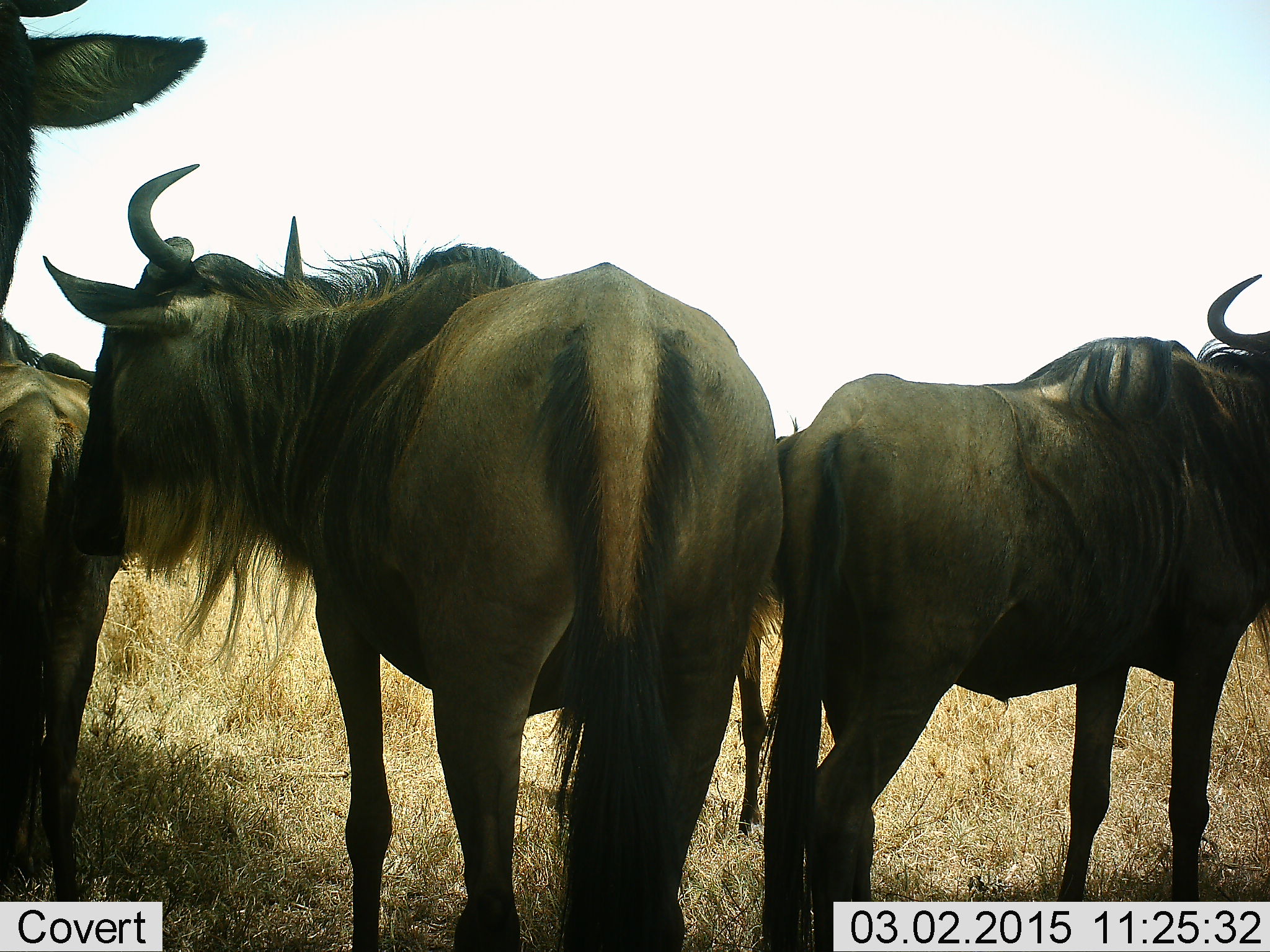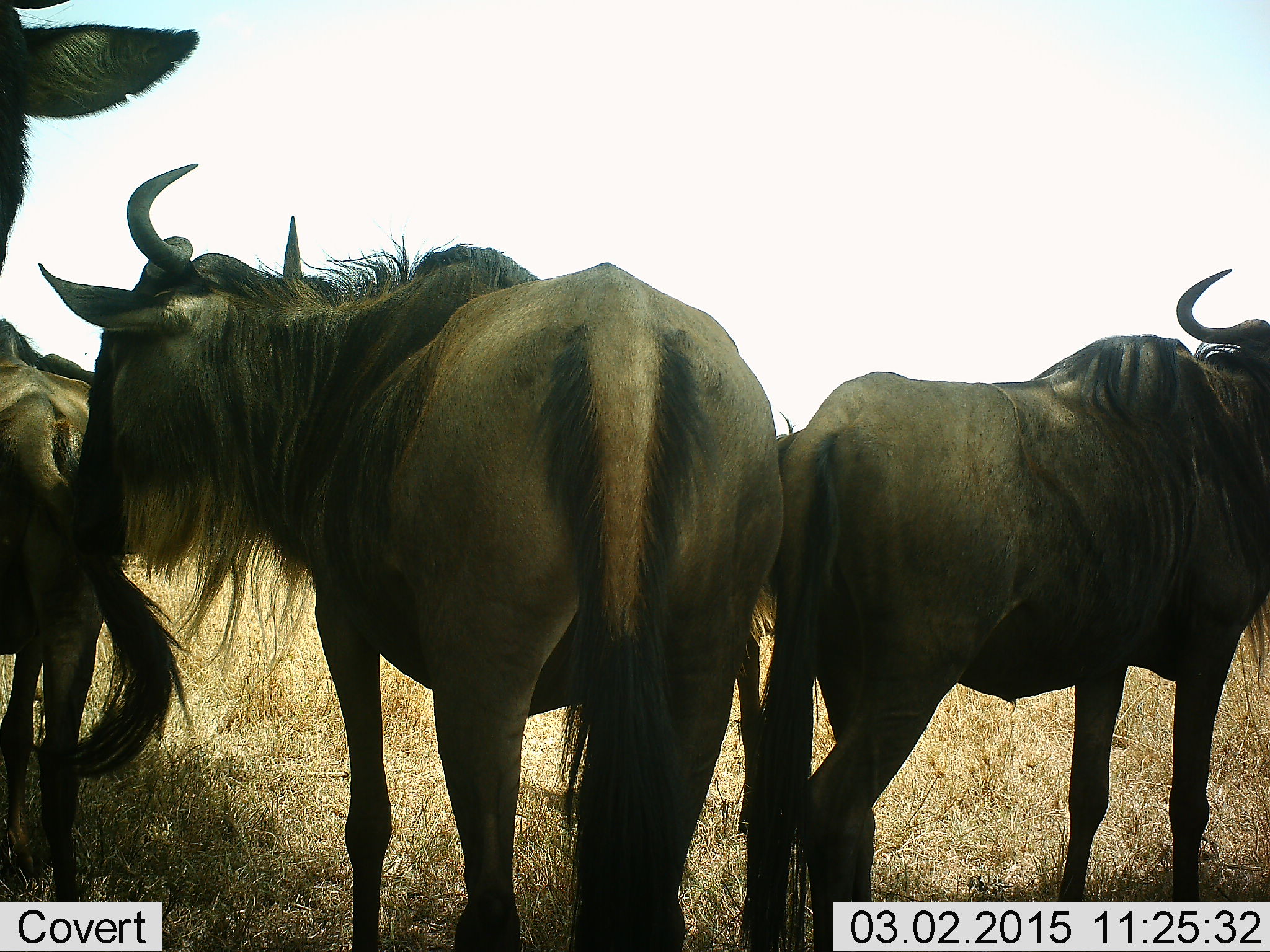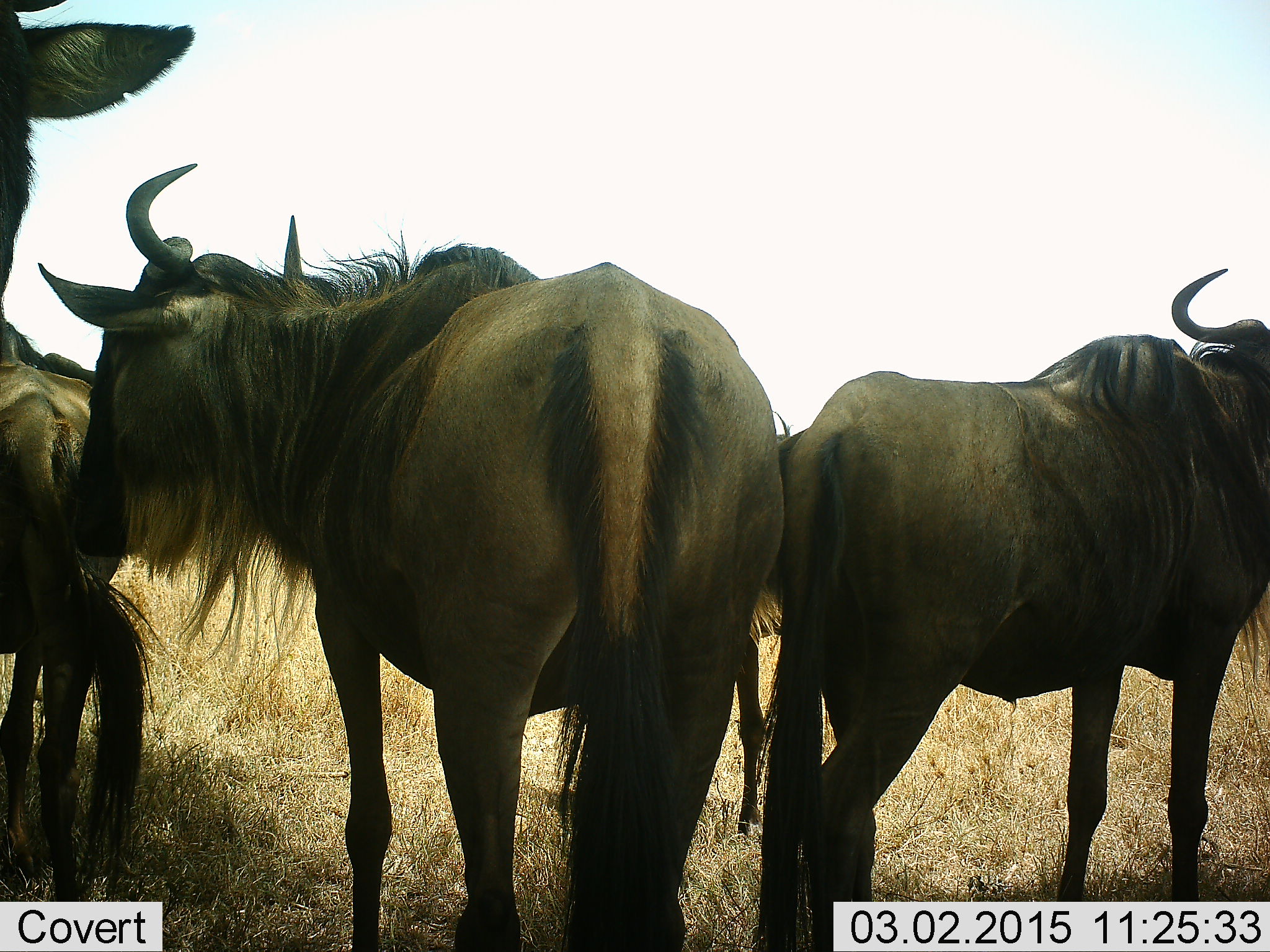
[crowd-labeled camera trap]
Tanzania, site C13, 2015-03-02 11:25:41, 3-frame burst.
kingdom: Animalia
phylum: Chordata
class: Mammalia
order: Artiodactyla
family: Bovidae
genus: Connochaetes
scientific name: Connochaetes taurinus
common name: blue wildebeest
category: wildebeest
Wildebeest (blue wildebeest) (Connochaetes taurinus), count 5. Behavior (volunteer vote fractions): standing 90%, resting 20%, moving 0%, interacting 0%. Young present (vote fraction): 0%. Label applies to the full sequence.